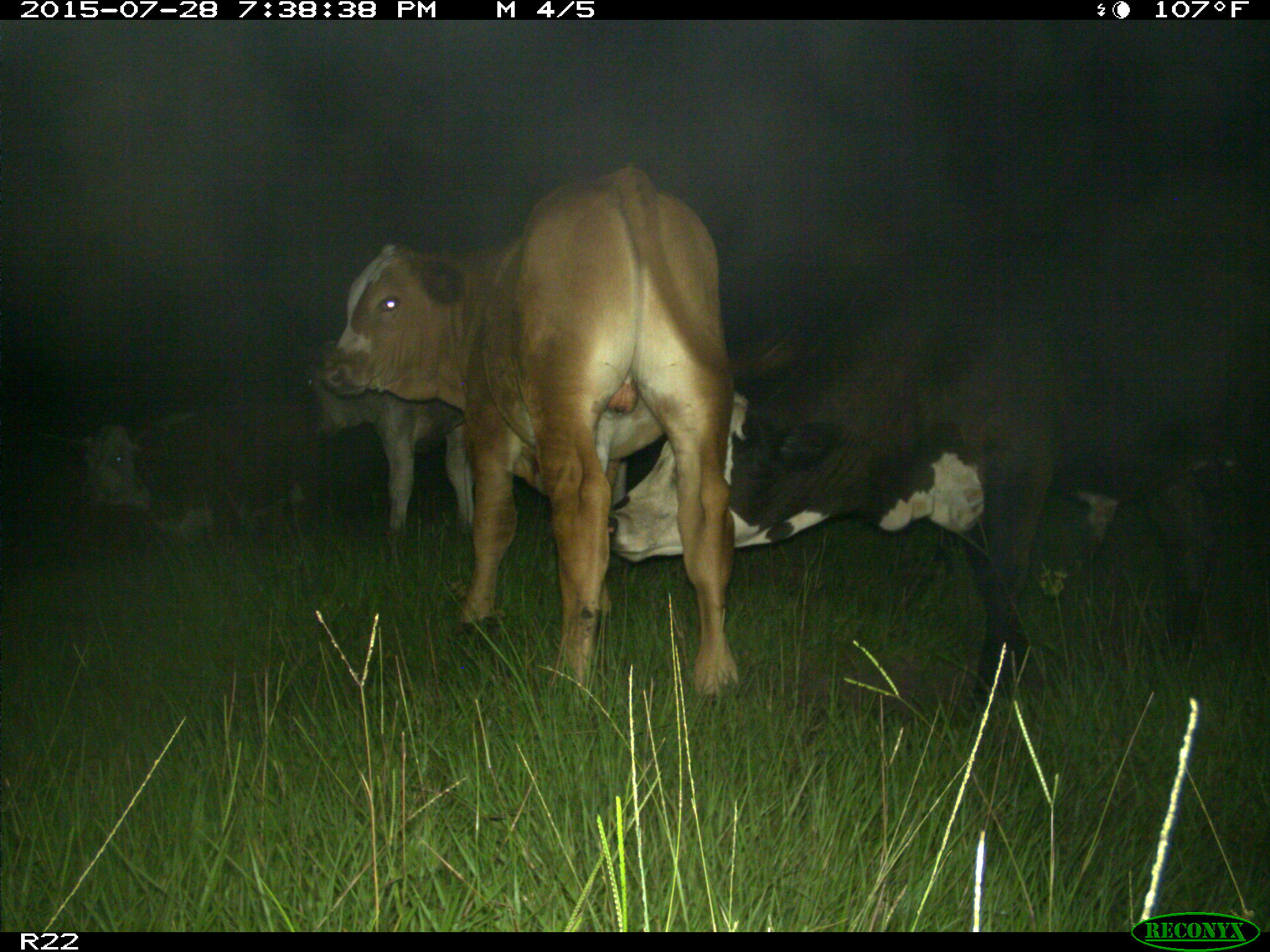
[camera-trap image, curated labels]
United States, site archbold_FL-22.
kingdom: Animalia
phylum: Chordata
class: Mammalia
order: Artiodactyla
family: Bovidae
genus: Bos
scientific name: Bos taurus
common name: domestic cow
Bos taurus (domestic cow).